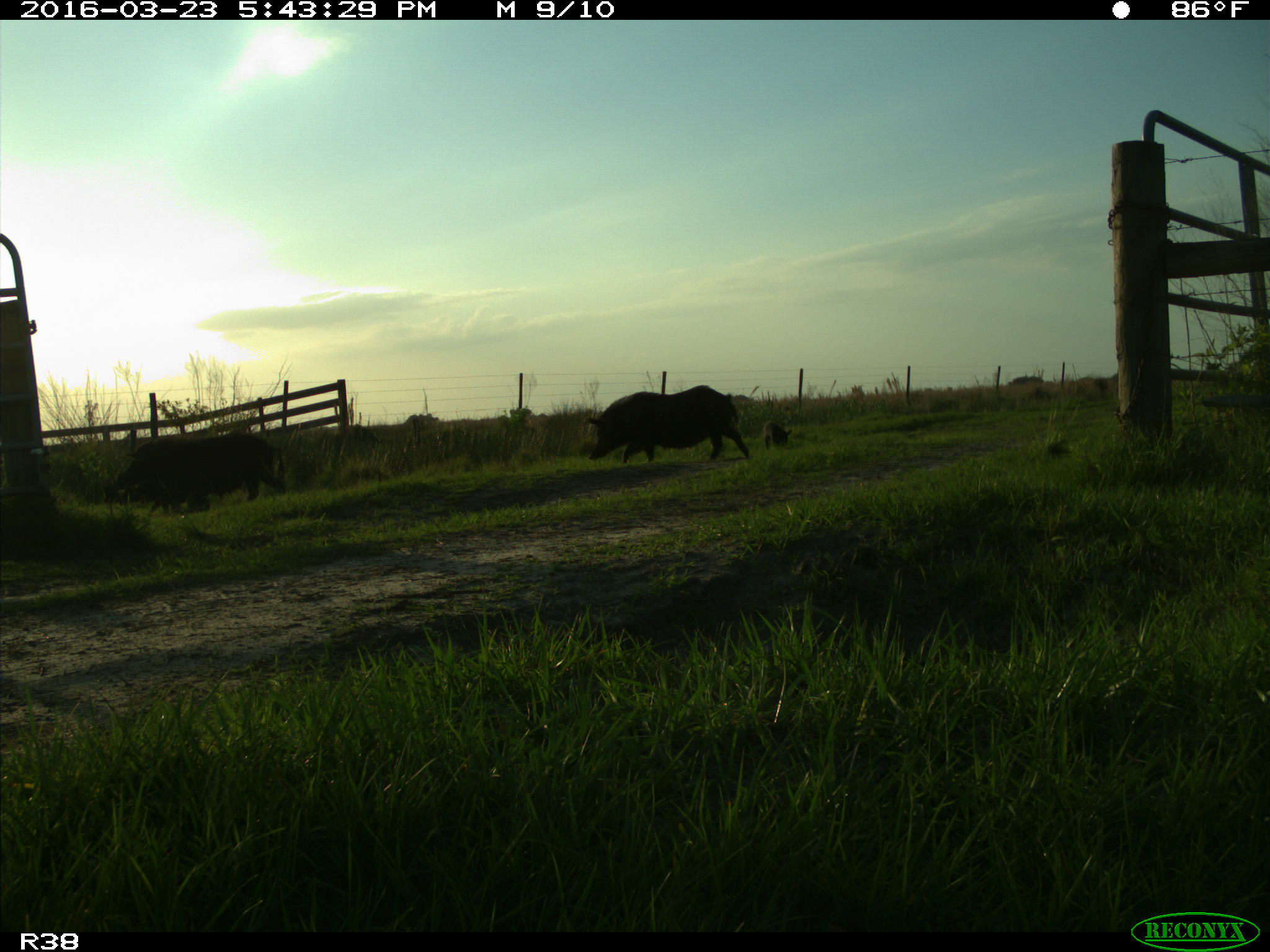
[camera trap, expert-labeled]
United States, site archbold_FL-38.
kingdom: Animalia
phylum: Chordata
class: Mammalia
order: Artiodactyla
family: Suidae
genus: Sus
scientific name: Sus scrofa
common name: wild boar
Sus scrofa (wild boar).